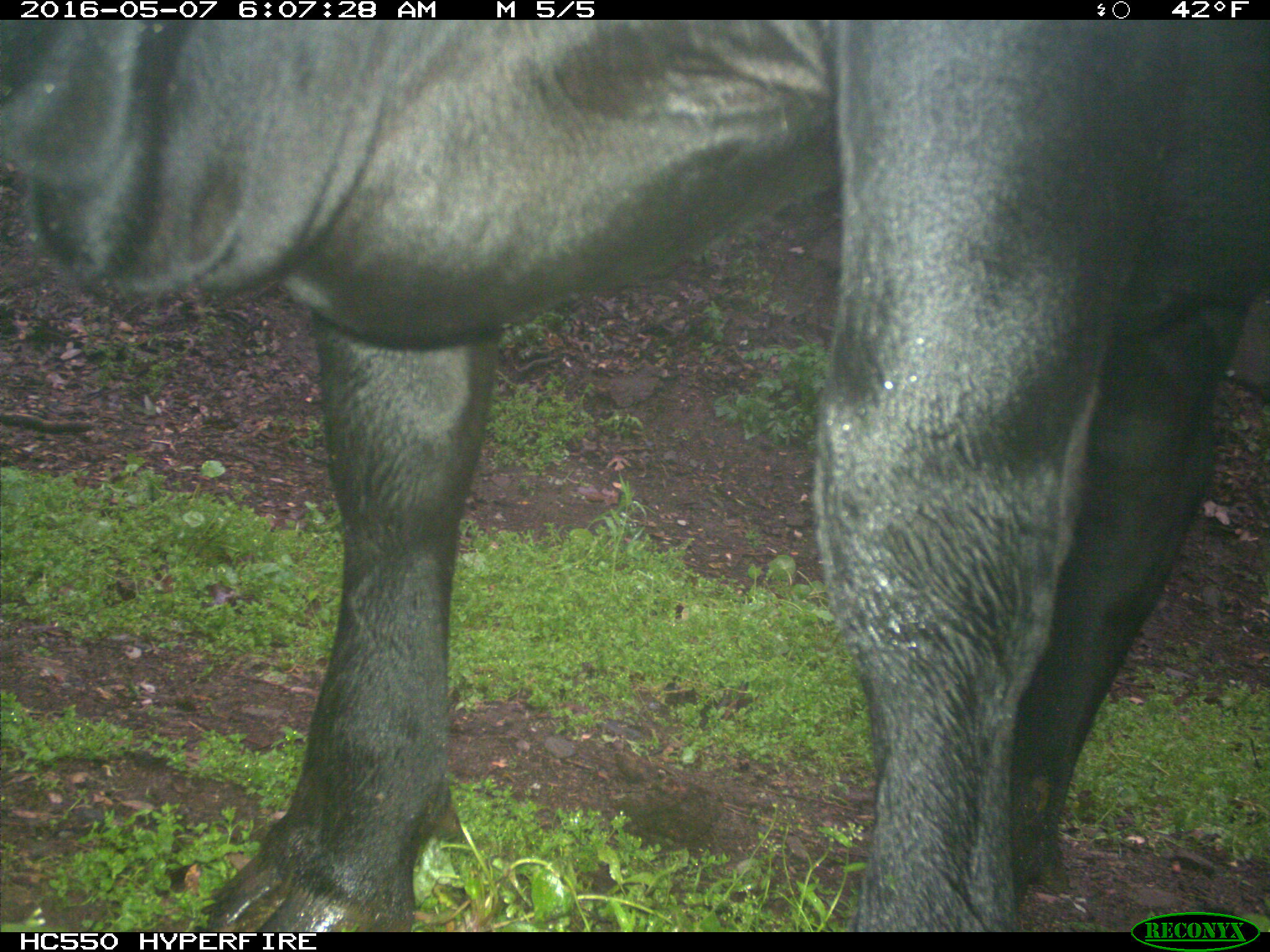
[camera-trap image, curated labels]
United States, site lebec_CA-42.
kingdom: Animalia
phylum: Chordata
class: Mammalia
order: Artiodactyla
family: Bovidae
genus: Bos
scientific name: Bos taurus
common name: domestic cow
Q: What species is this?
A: Bos taurus (domestic cow).